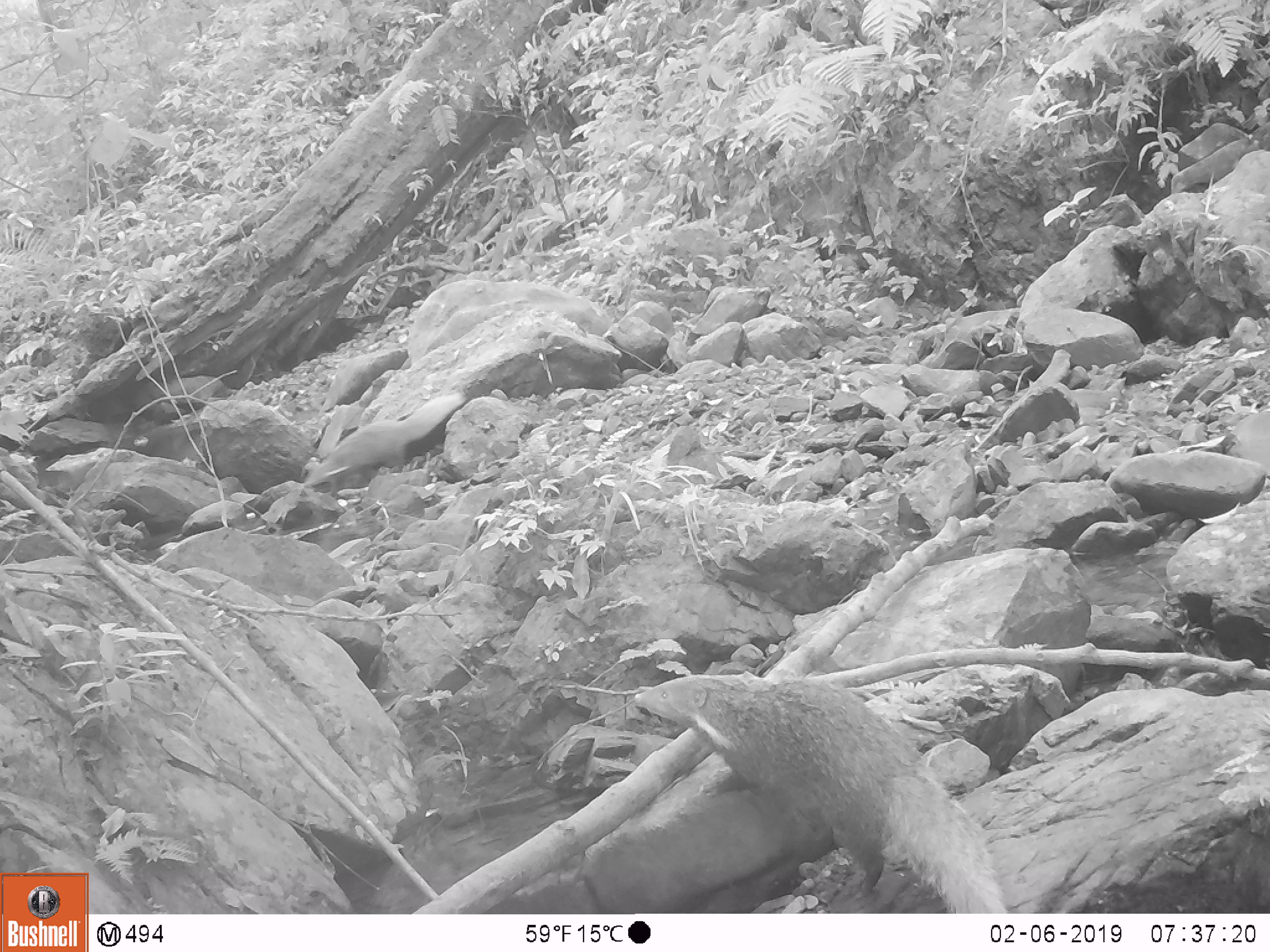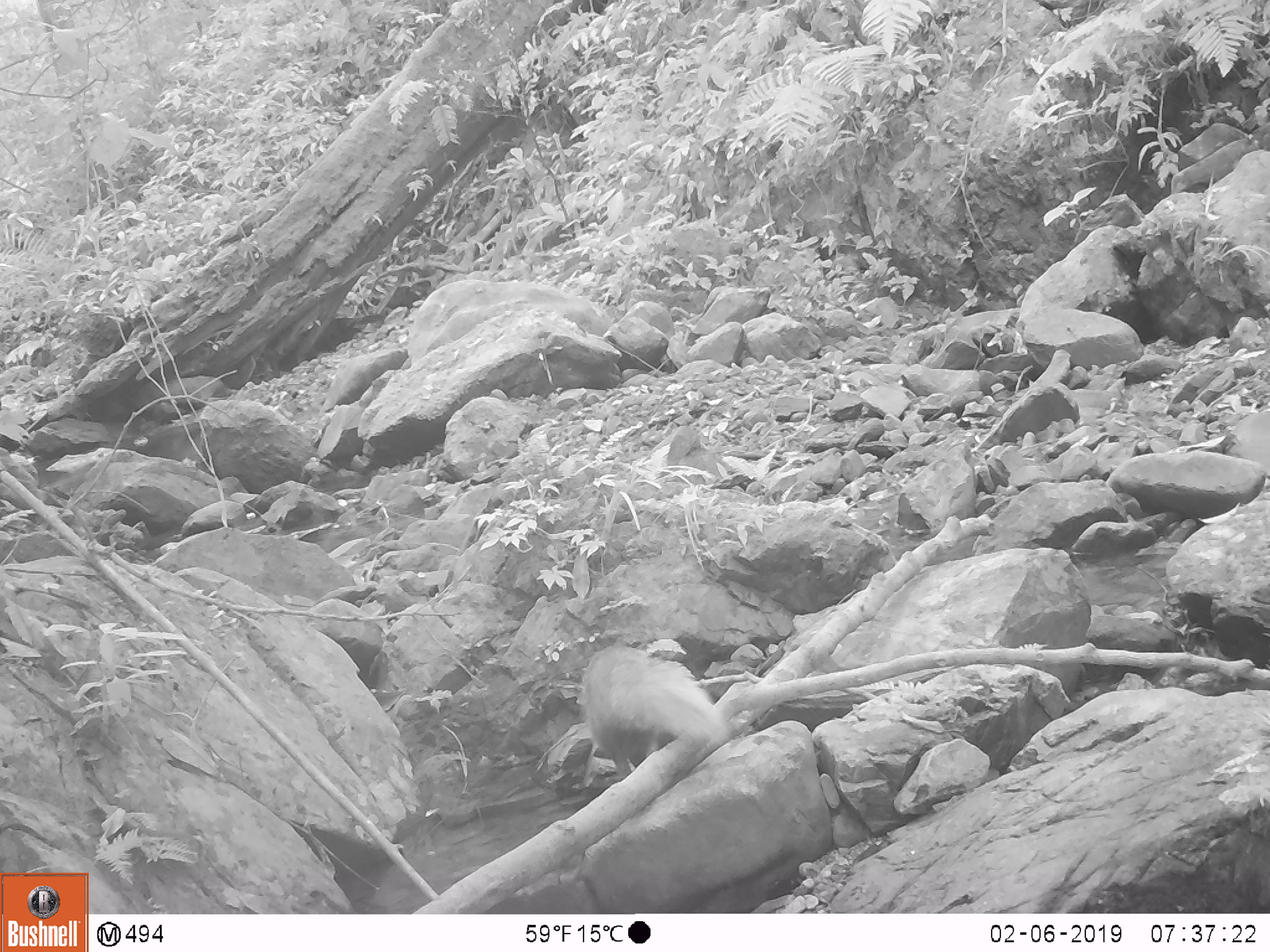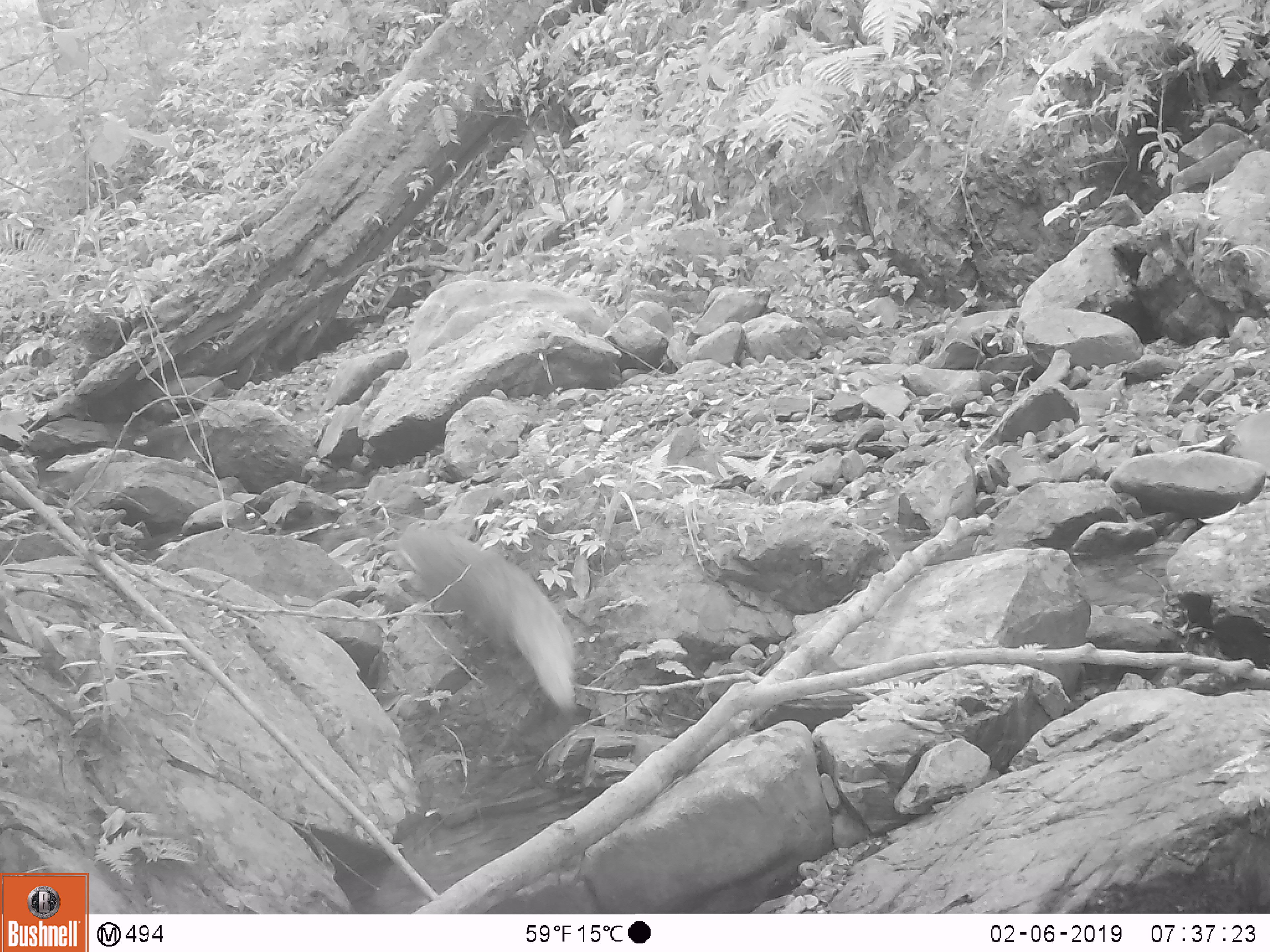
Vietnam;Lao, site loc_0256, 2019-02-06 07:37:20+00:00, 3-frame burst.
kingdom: Animalia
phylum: Chordata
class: Mammalia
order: Carnivora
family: Herpestidae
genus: Urva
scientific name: Urva urva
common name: crab-eating mongoose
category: crab eating mongoose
Crab eating mongoose (crab-eating mongoose) (Urva urva). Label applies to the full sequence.